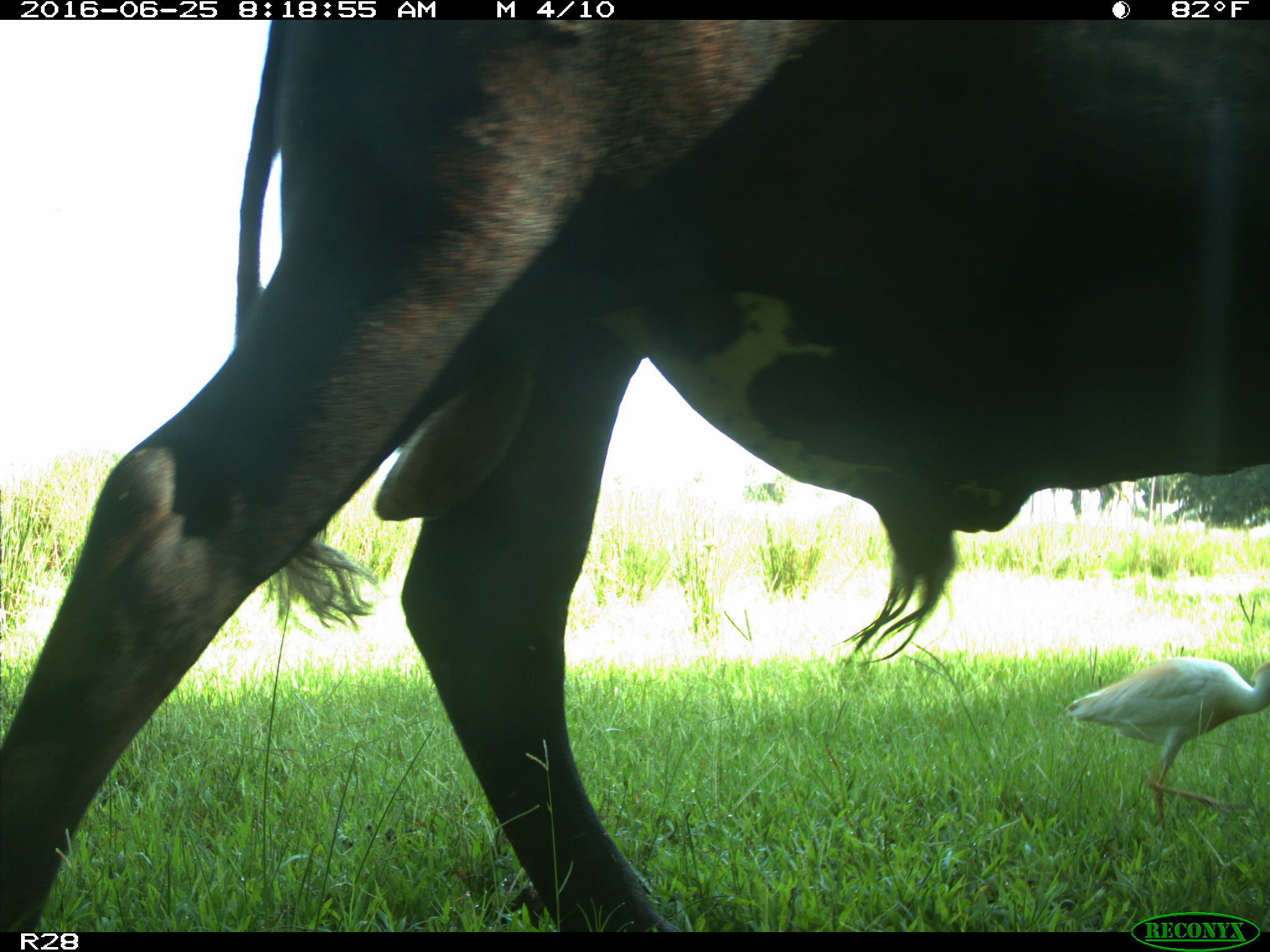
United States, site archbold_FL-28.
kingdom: Animalia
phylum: Chordata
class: Mammalia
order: Artiodactyla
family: Bovidae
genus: Bos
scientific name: Bos taurus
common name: domestic cow